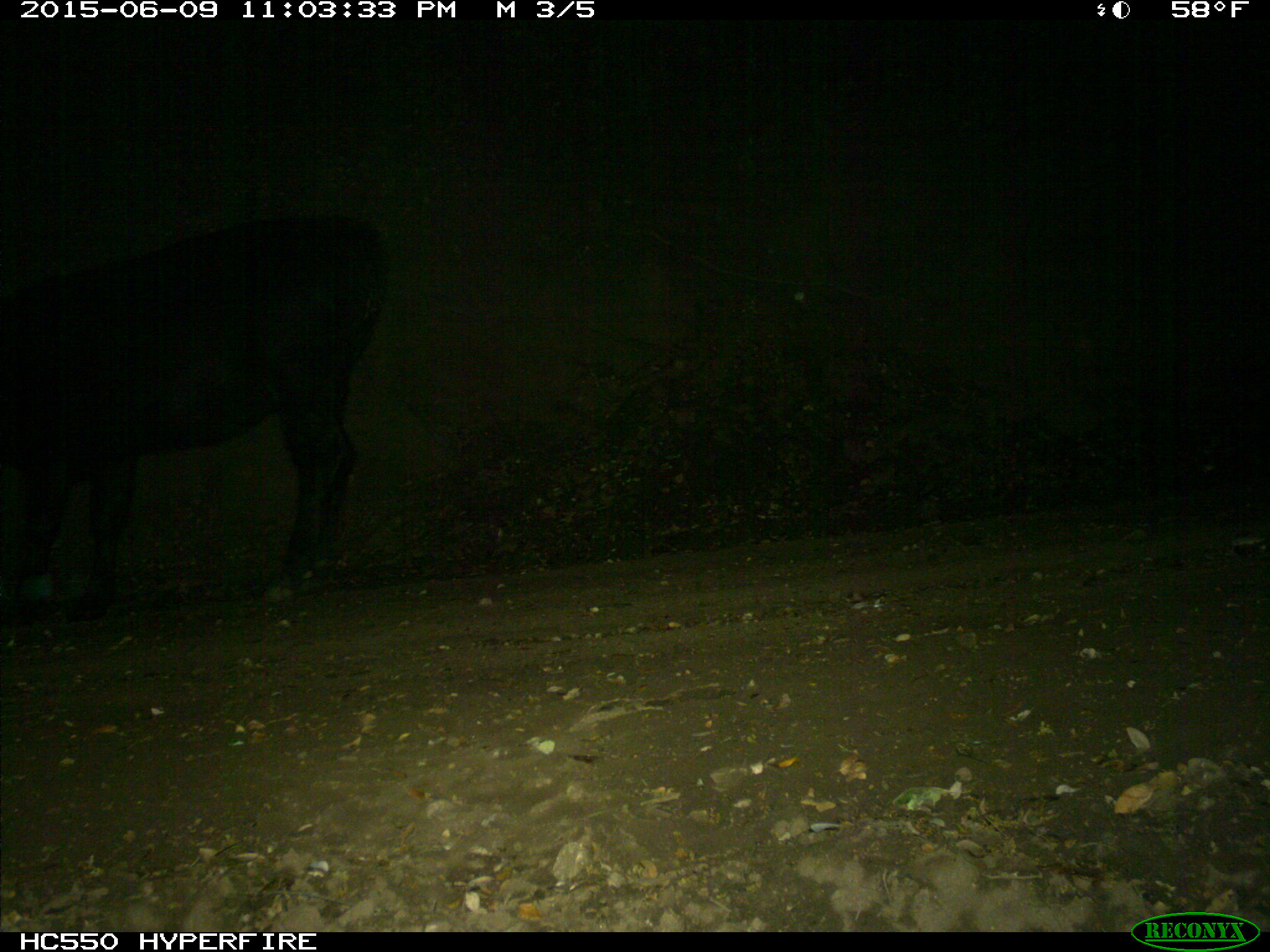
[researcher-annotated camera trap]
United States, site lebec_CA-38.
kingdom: Animalia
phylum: Chordata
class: Mammalia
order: Artiodactyla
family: Bovidae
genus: Bos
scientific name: Bos taurus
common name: domestic cow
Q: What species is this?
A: Bos taurus (domestic cow).